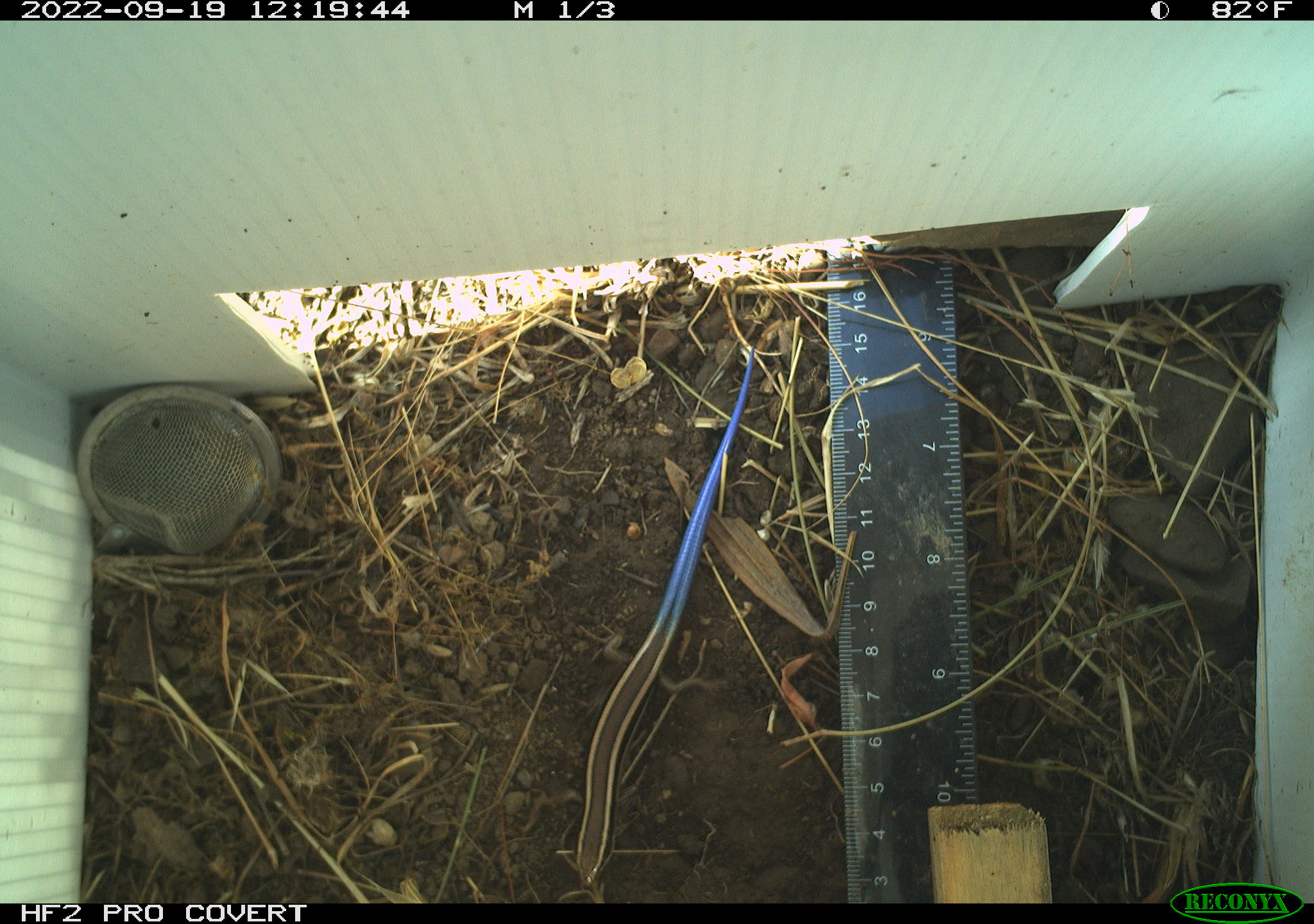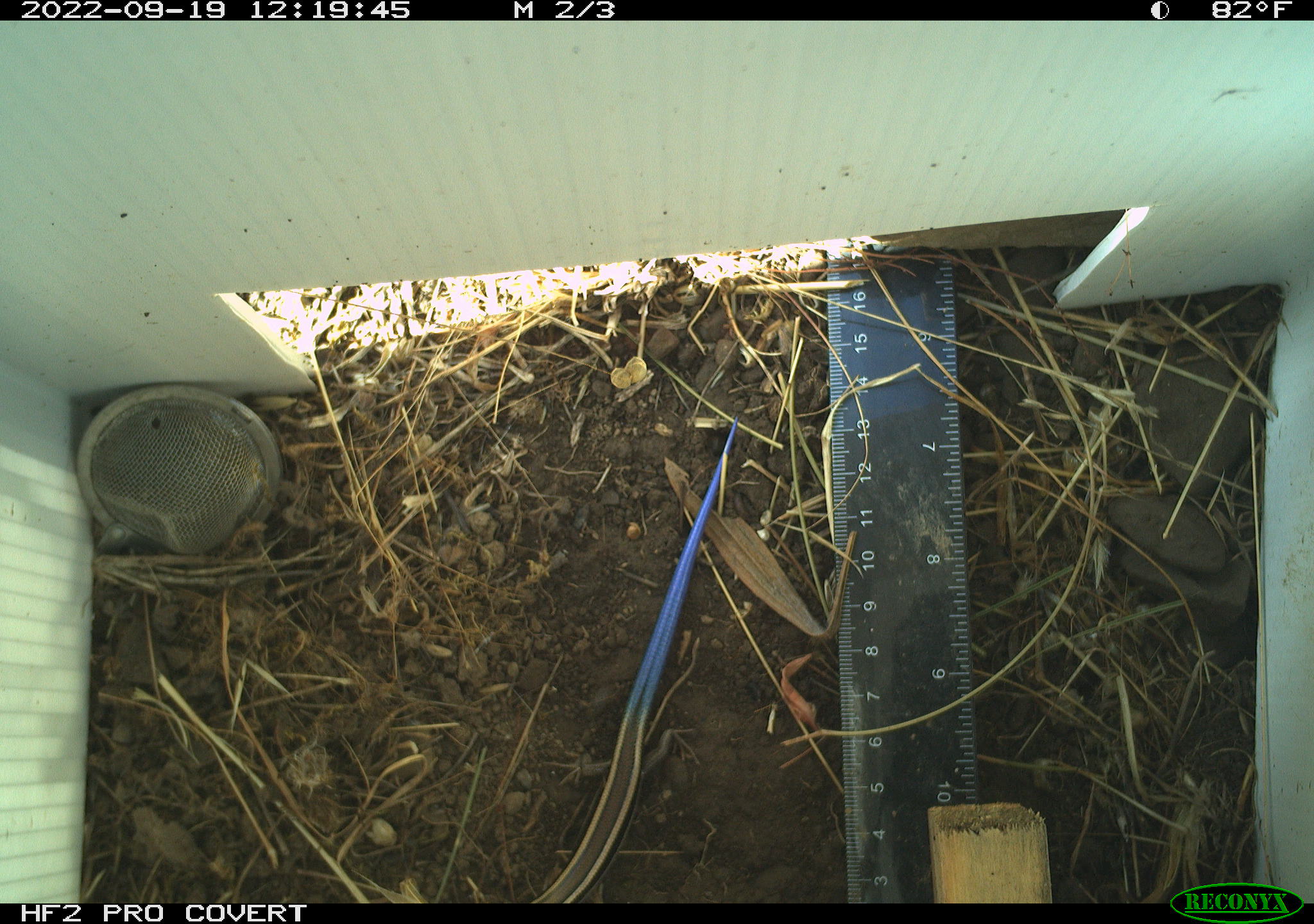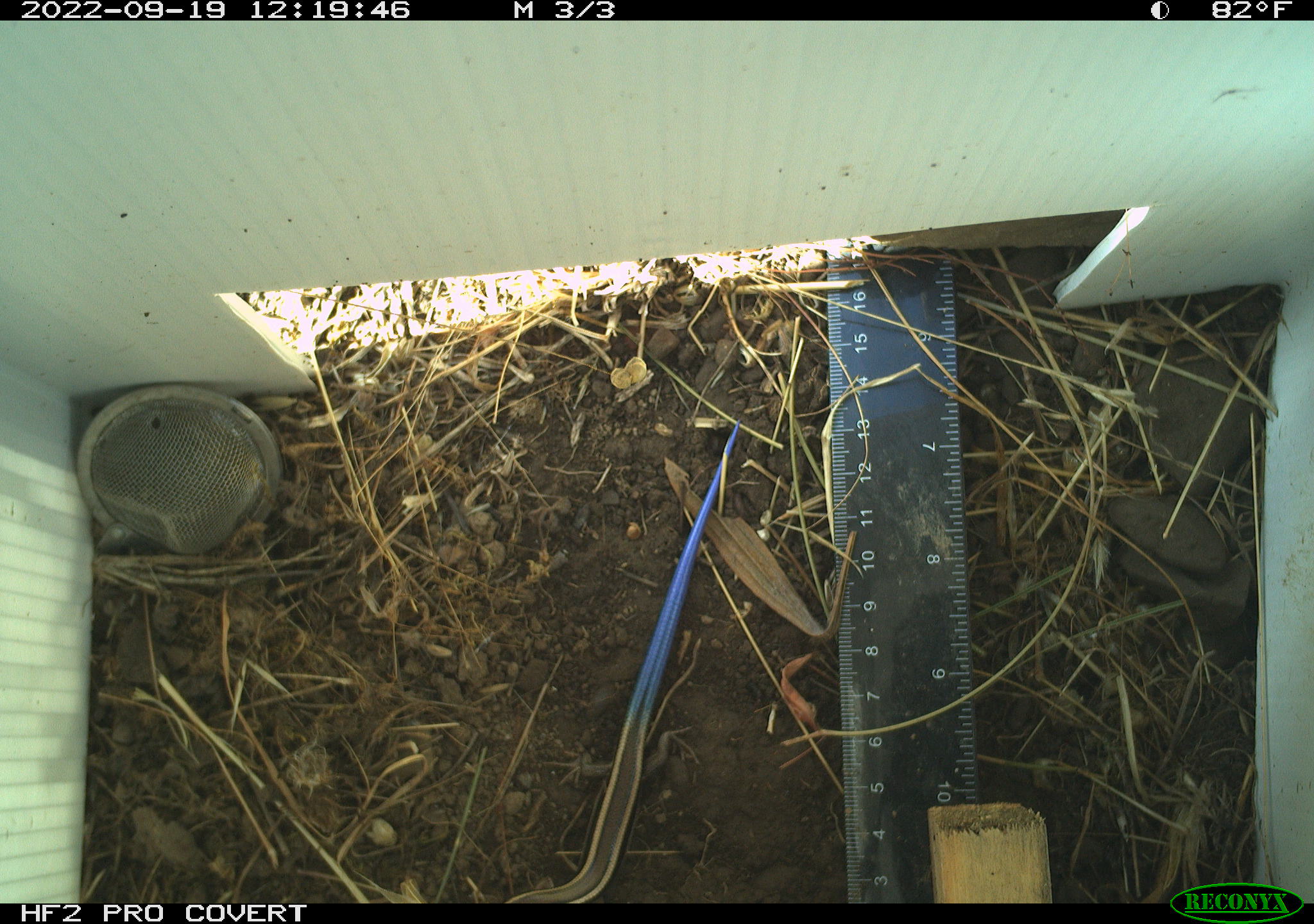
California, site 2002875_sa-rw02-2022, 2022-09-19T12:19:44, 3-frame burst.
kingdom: Animalia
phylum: Chordata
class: Reptilia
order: Squamata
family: Scincidae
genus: Plestiodon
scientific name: Plestiodon skiltonianus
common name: western skink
Western skink (Plestiodon skiltonianus).